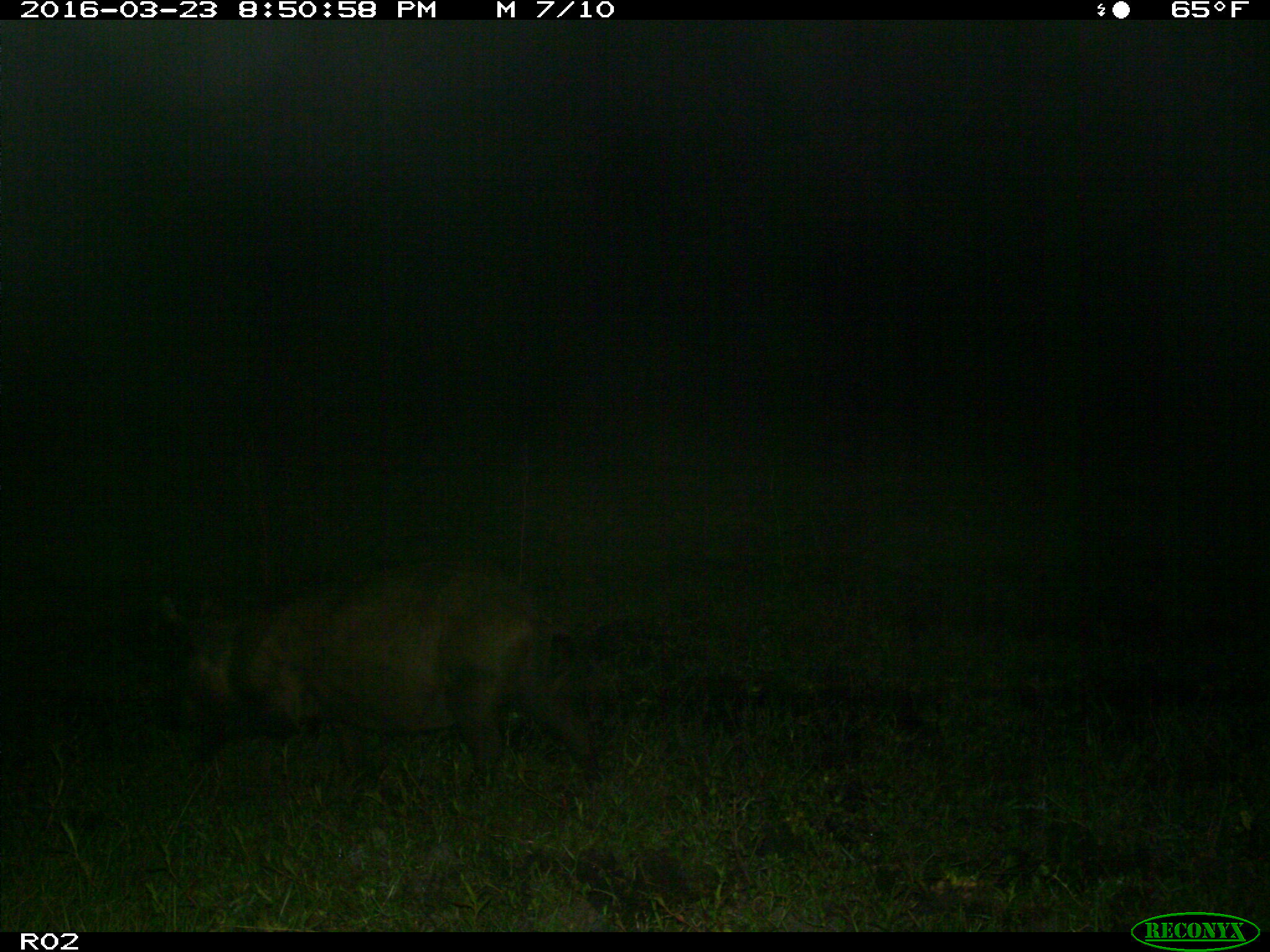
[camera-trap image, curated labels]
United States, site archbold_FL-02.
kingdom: Animalia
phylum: Chordata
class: Mammalia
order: Artiodactyla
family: Suidae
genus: Sus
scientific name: Sus scrofa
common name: wild boar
Sus scrofa (wild boar).